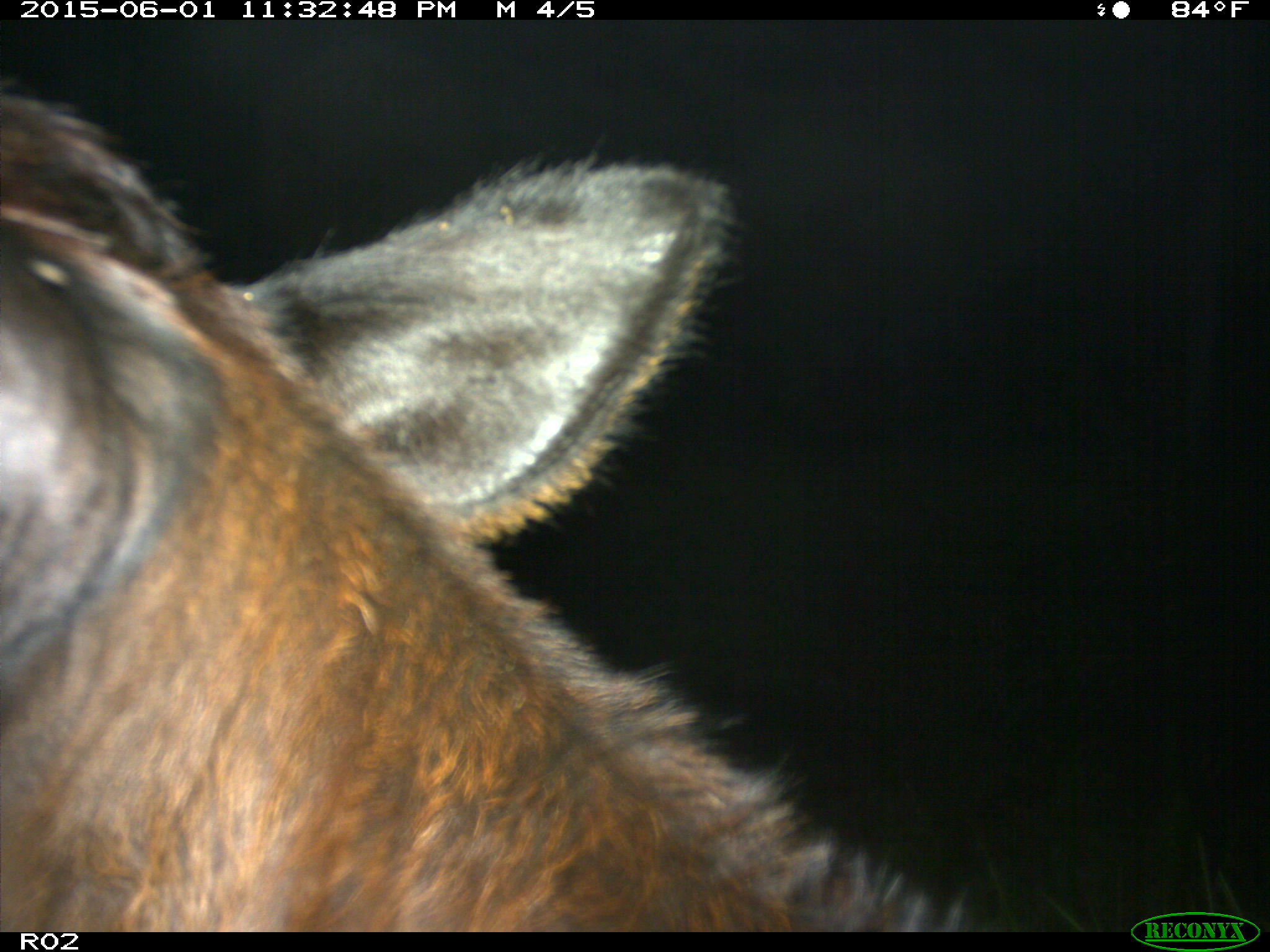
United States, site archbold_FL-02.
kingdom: Animalia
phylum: Chordata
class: Mammalia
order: Artiodactyla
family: Bovidae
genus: Bos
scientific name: Bos taurus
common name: domestic cow